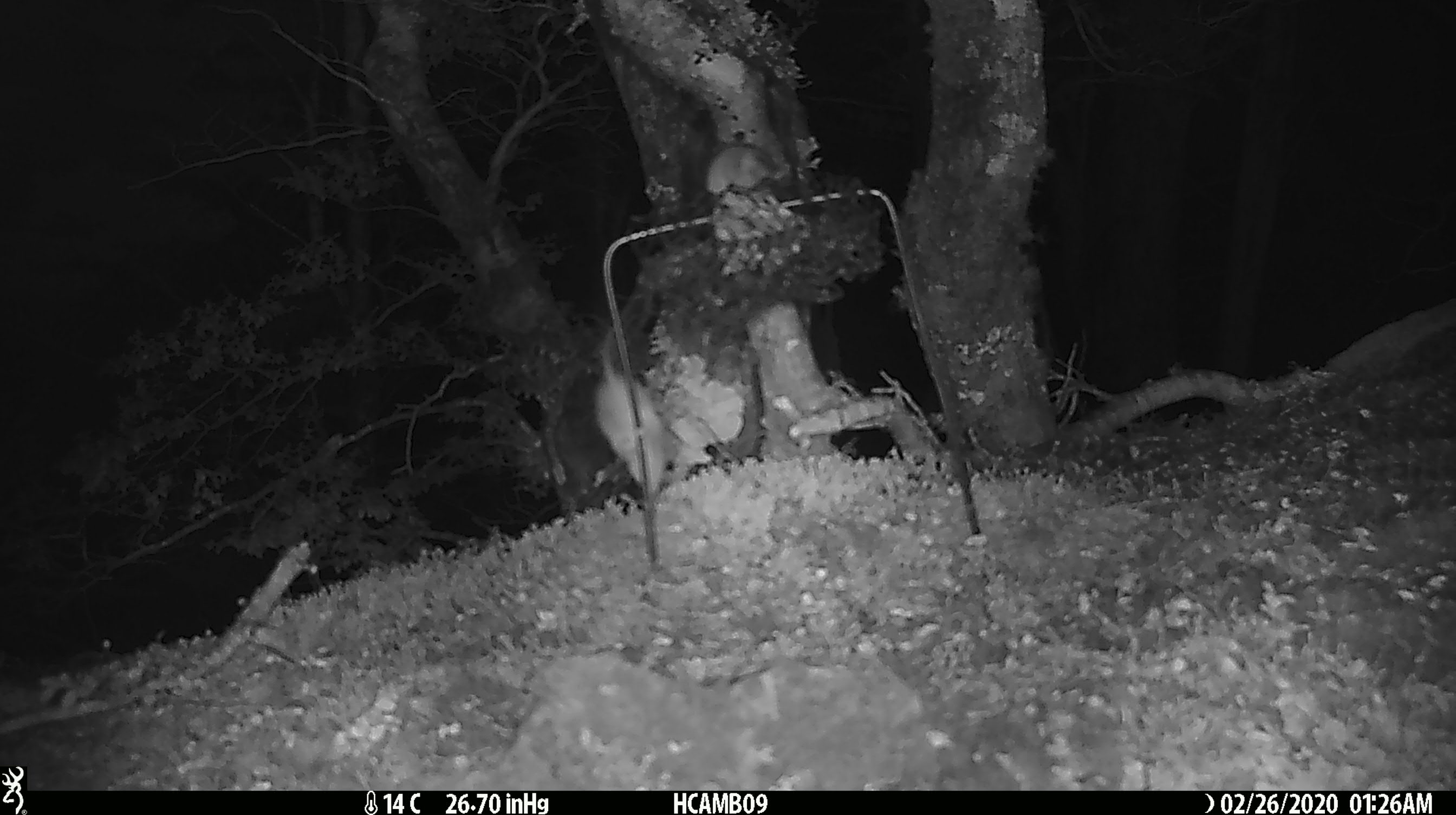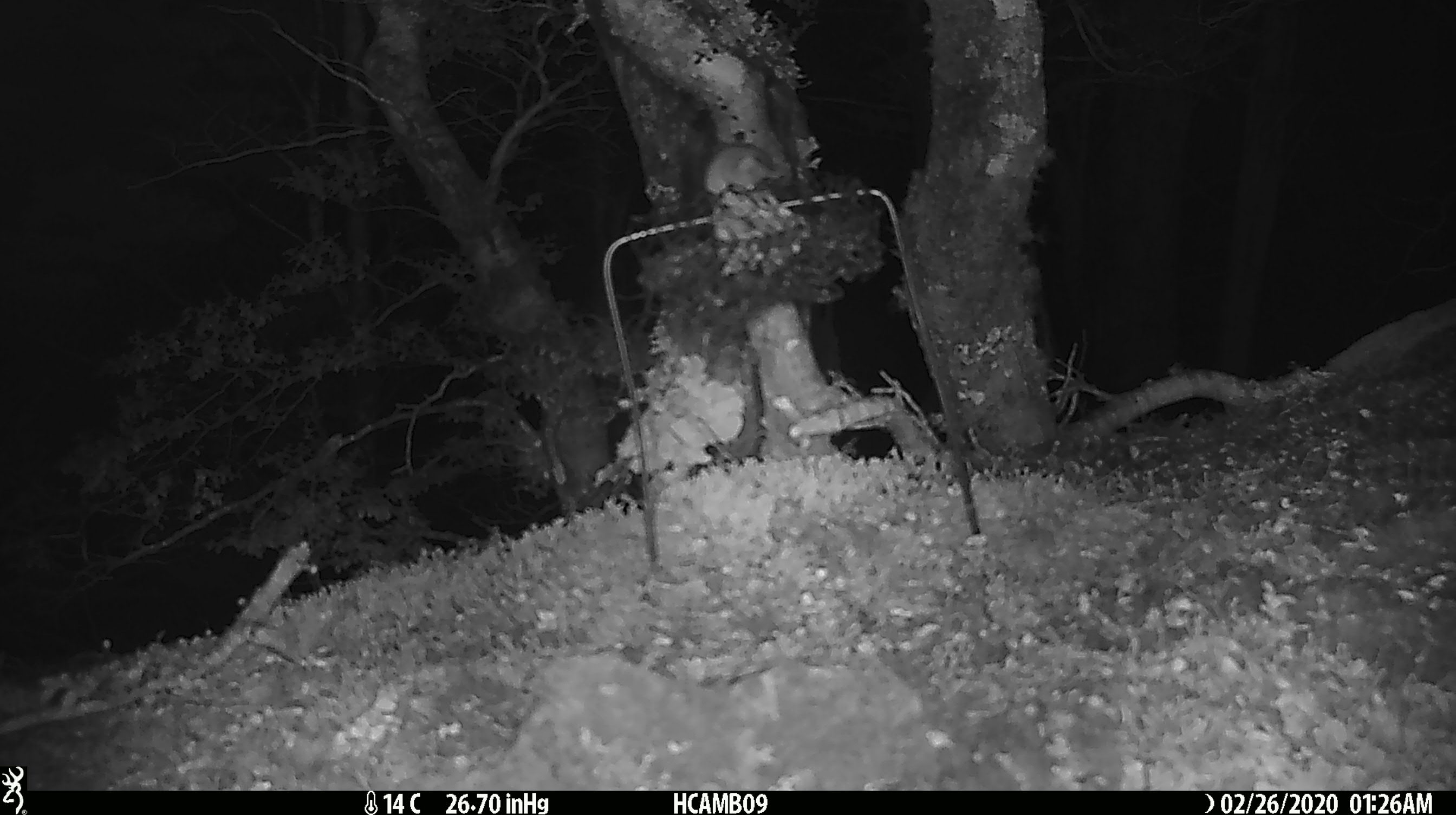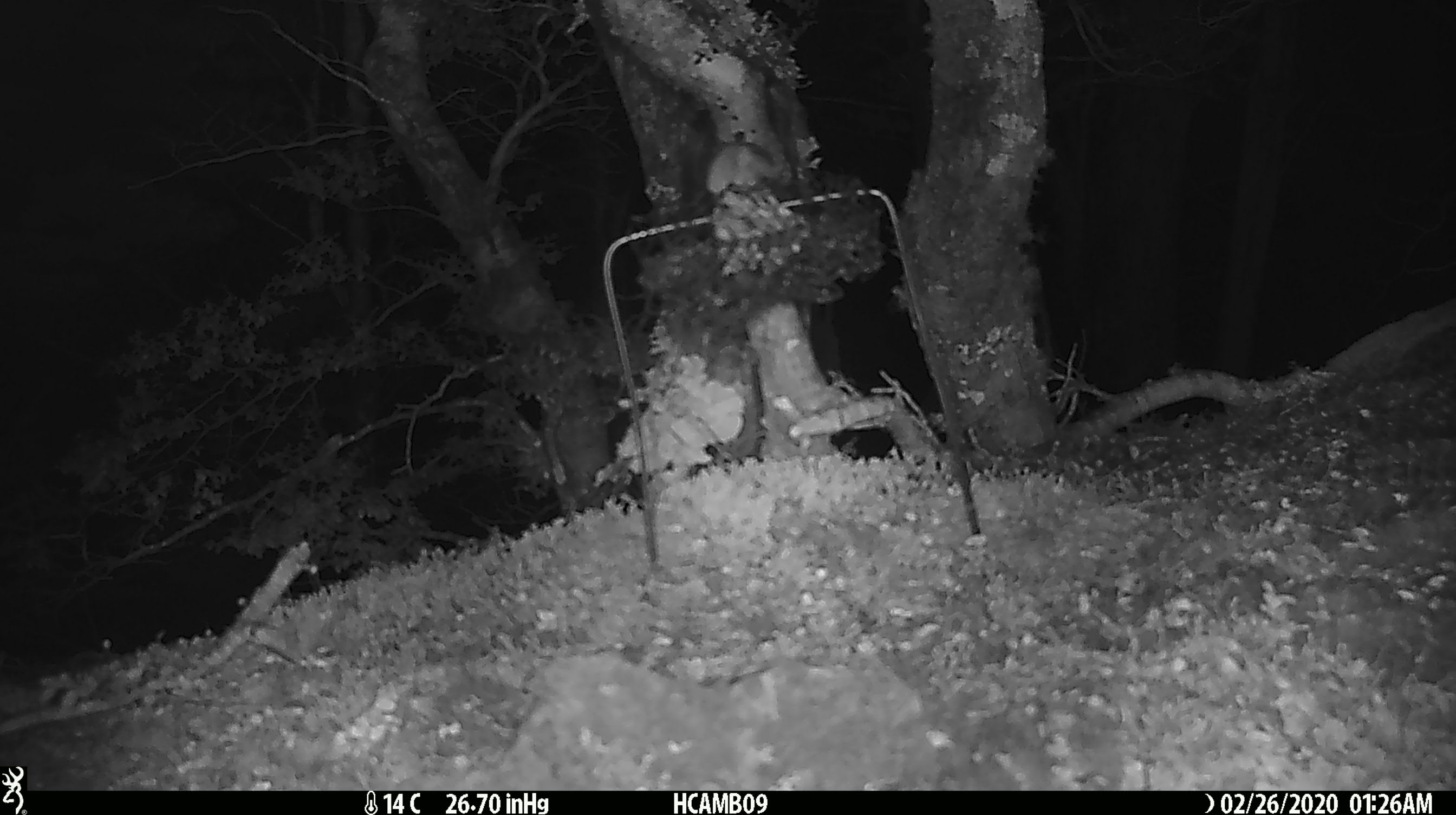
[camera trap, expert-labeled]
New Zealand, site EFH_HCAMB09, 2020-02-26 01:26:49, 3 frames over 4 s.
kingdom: Animalia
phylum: Chordata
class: Mammalia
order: Rodentia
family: Muridae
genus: Mus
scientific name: Mus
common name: mouse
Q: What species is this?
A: Mouse (Mus).